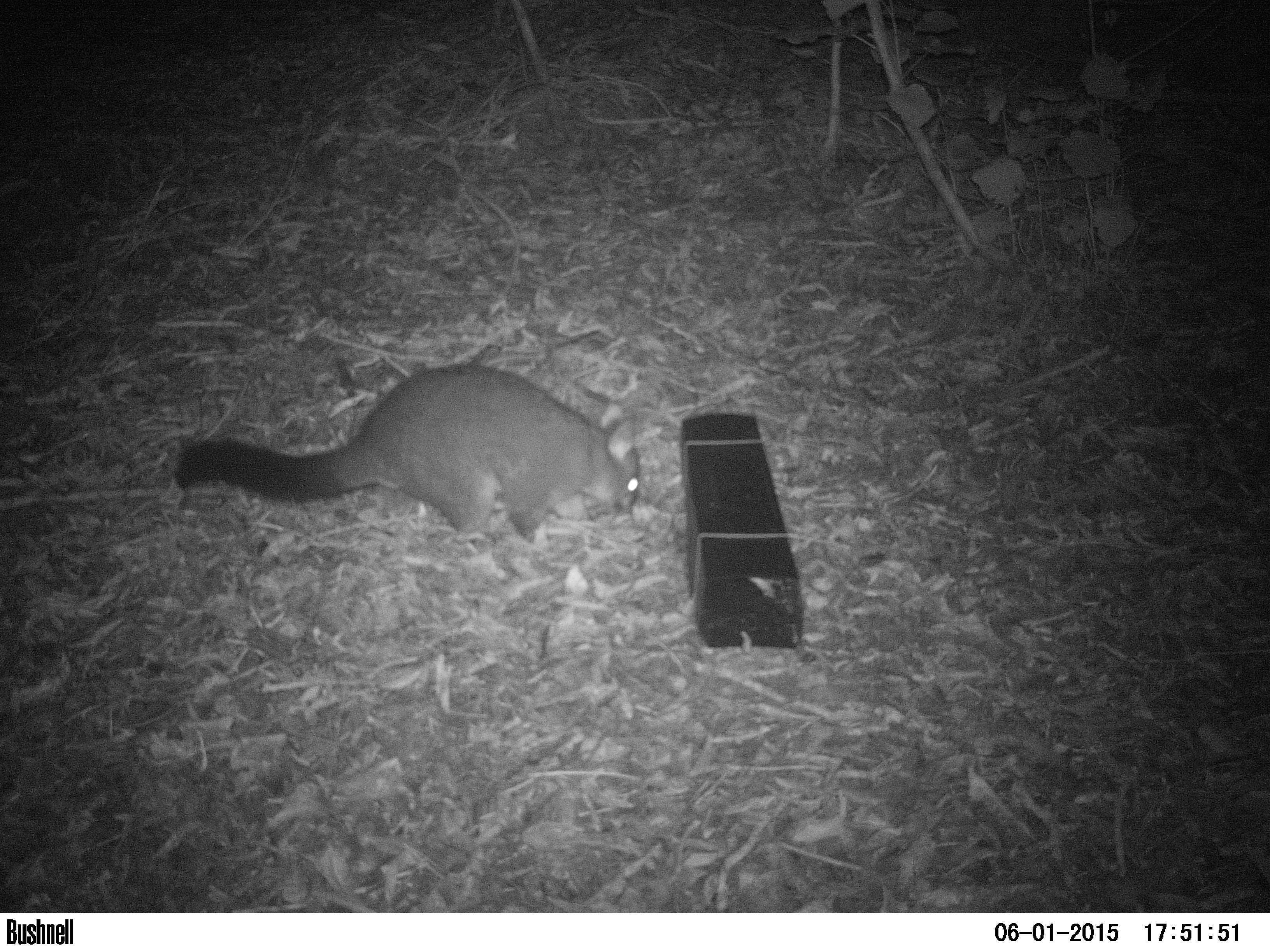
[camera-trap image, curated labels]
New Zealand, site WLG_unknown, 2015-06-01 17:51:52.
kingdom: Animalia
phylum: Chordata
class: Mammalia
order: Diprotodontia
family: Phalangeridae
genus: Trichosurus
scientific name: Trichosurus vulpecula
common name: common brushtail possum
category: possum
Possum (common brushtail possum) (Trichosurus vulpecula).